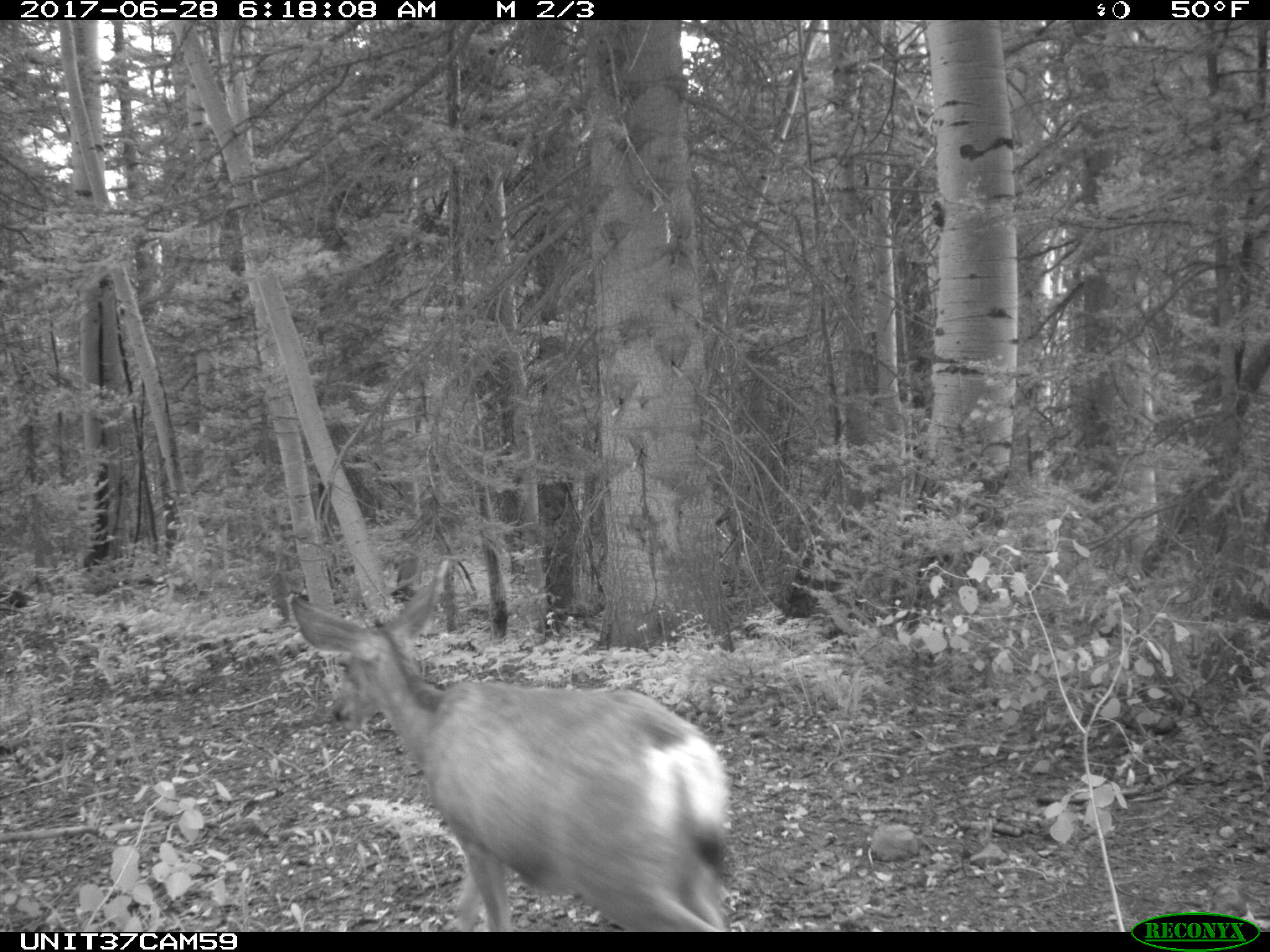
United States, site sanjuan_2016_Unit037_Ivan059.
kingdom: Animalia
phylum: Chordata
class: Mammalia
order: Artiodactyla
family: Cervidae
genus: Odocoileus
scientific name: Odocoileus hemionus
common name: mule deer